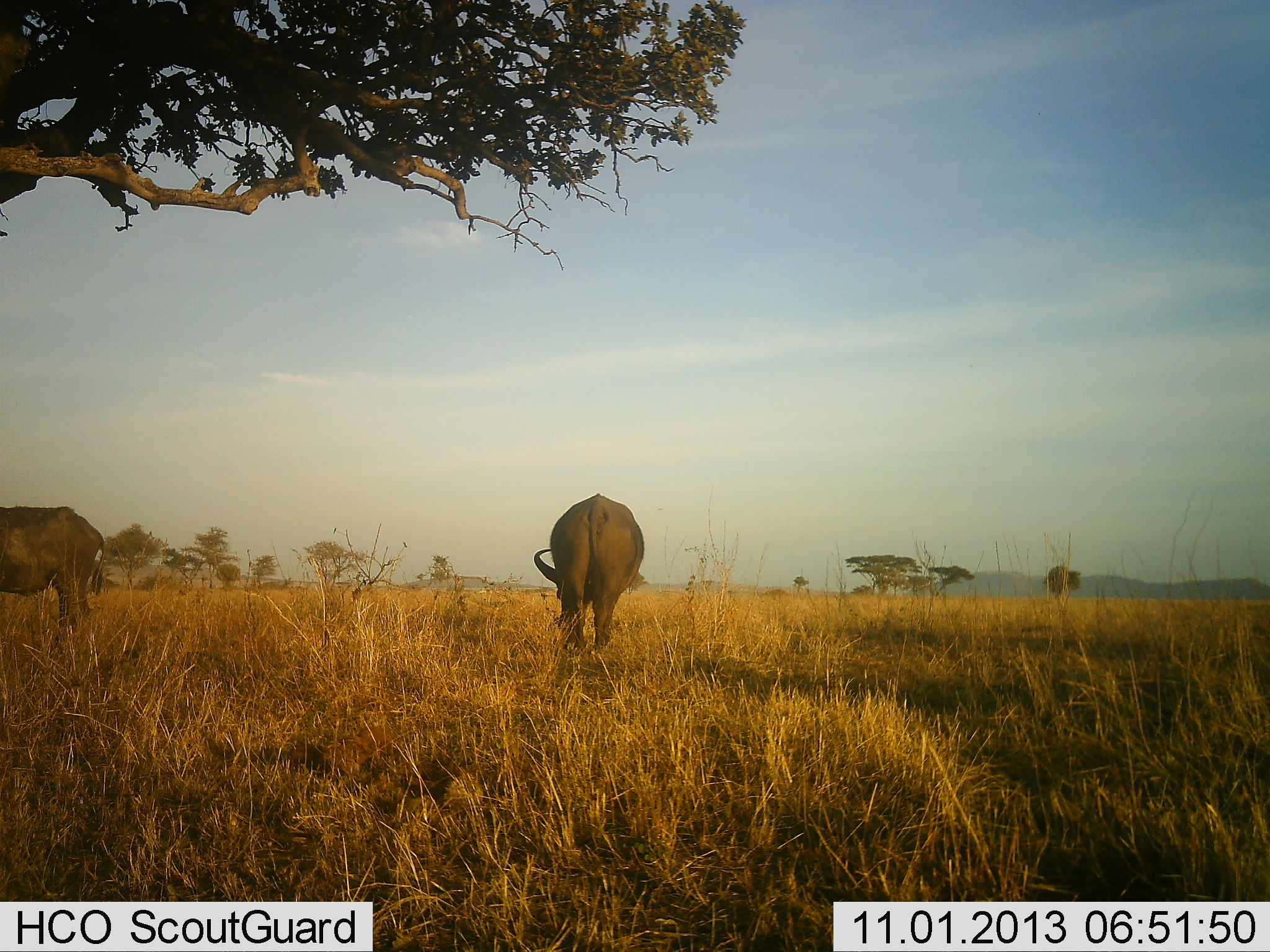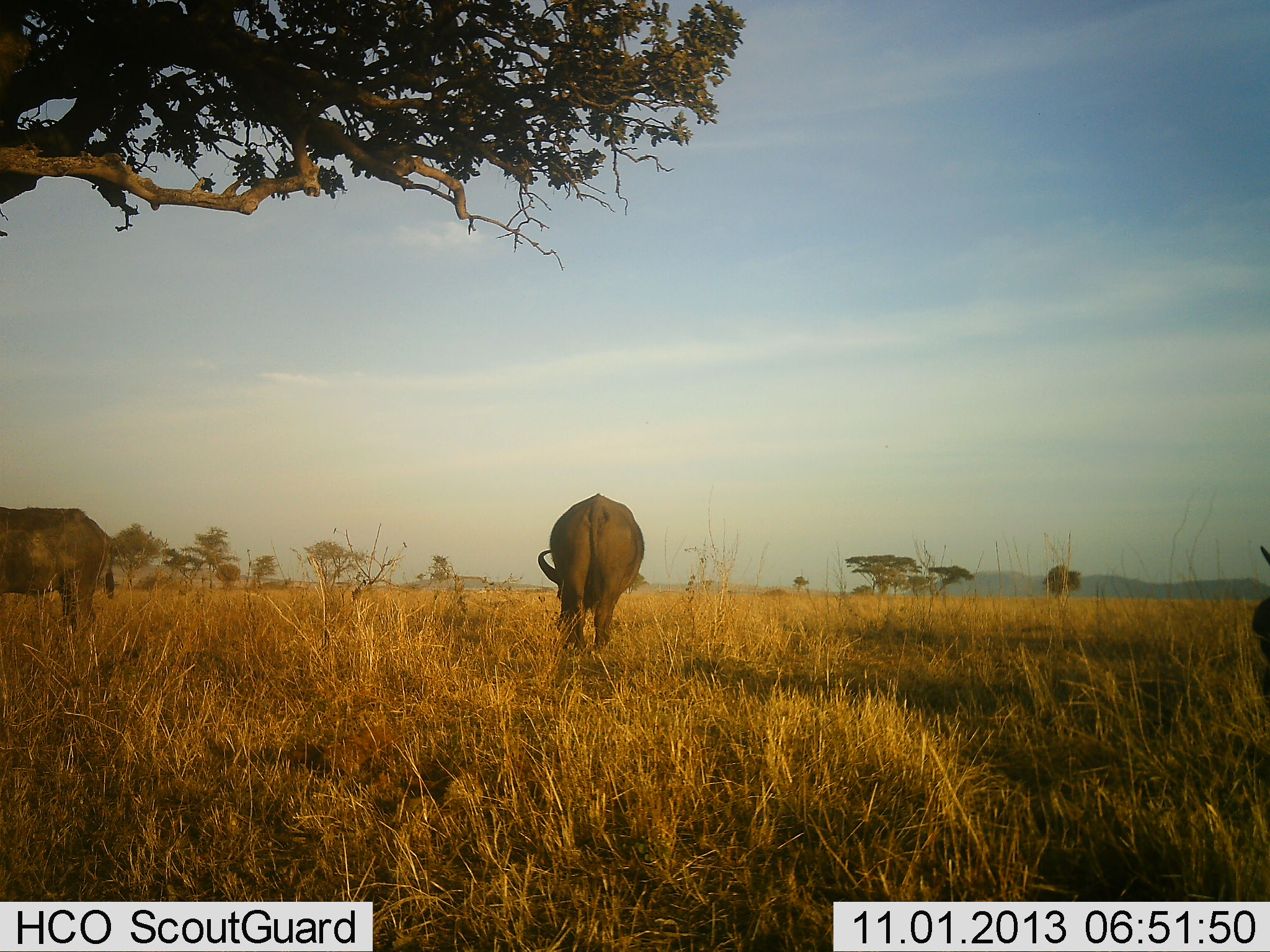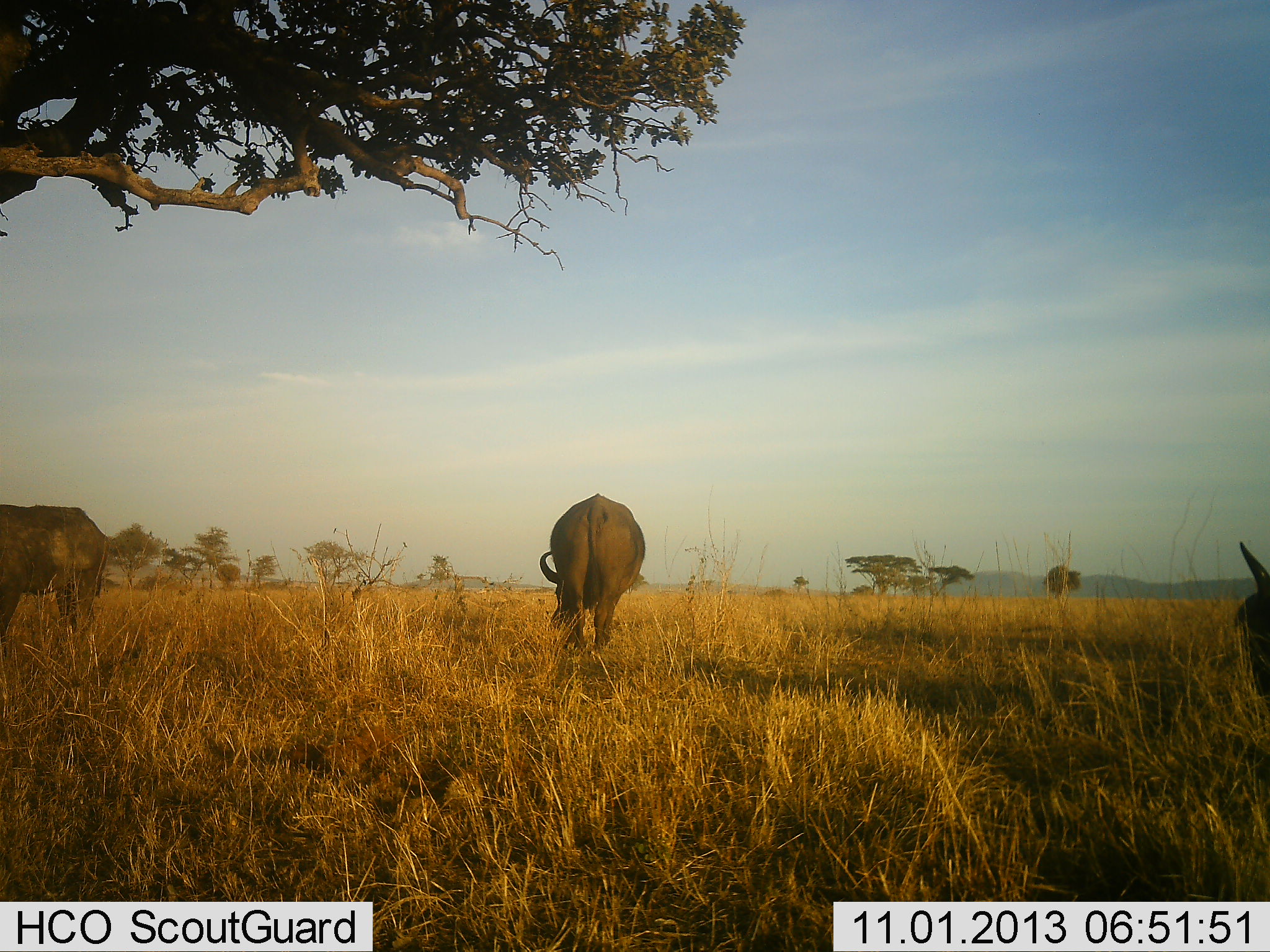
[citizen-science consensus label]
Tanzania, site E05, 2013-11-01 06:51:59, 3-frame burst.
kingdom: Animalia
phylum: Chordata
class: Mammalia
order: Artiodactyla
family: Bovidae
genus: Syncerus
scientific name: Syncerus caffer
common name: cape buffalo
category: buffalo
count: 3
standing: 70%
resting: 0%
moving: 10%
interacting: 0%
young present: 0%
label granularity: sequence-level